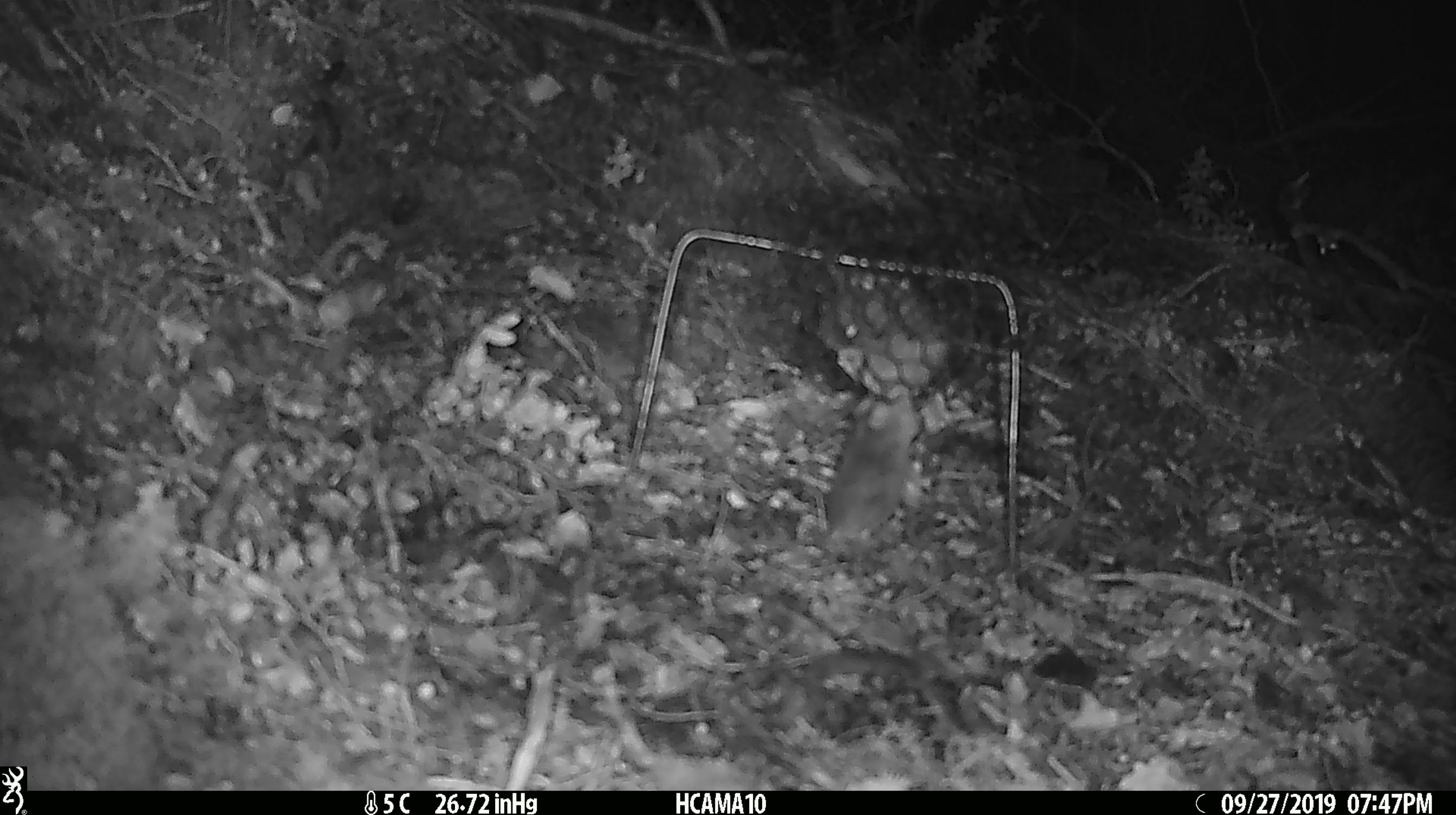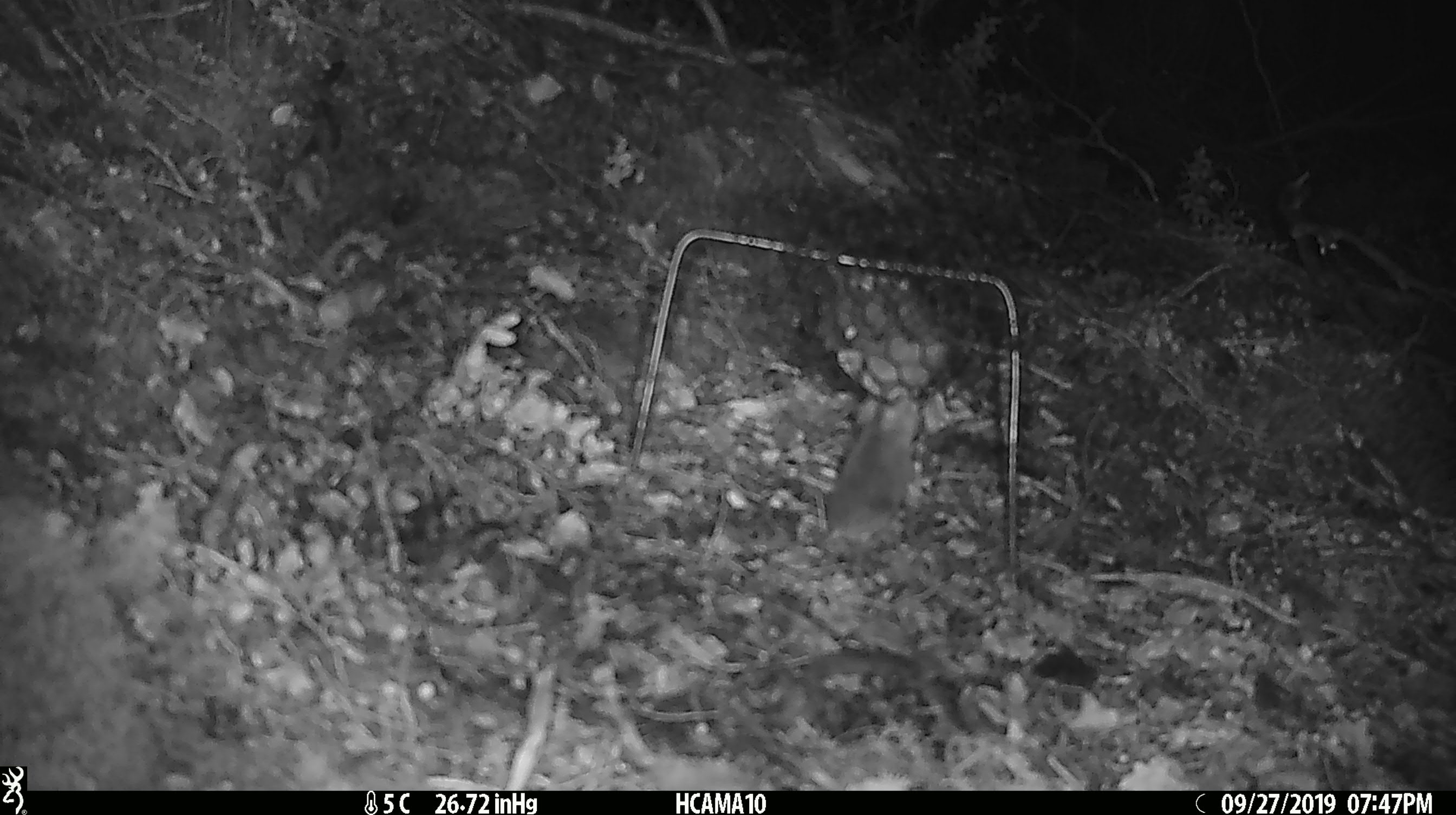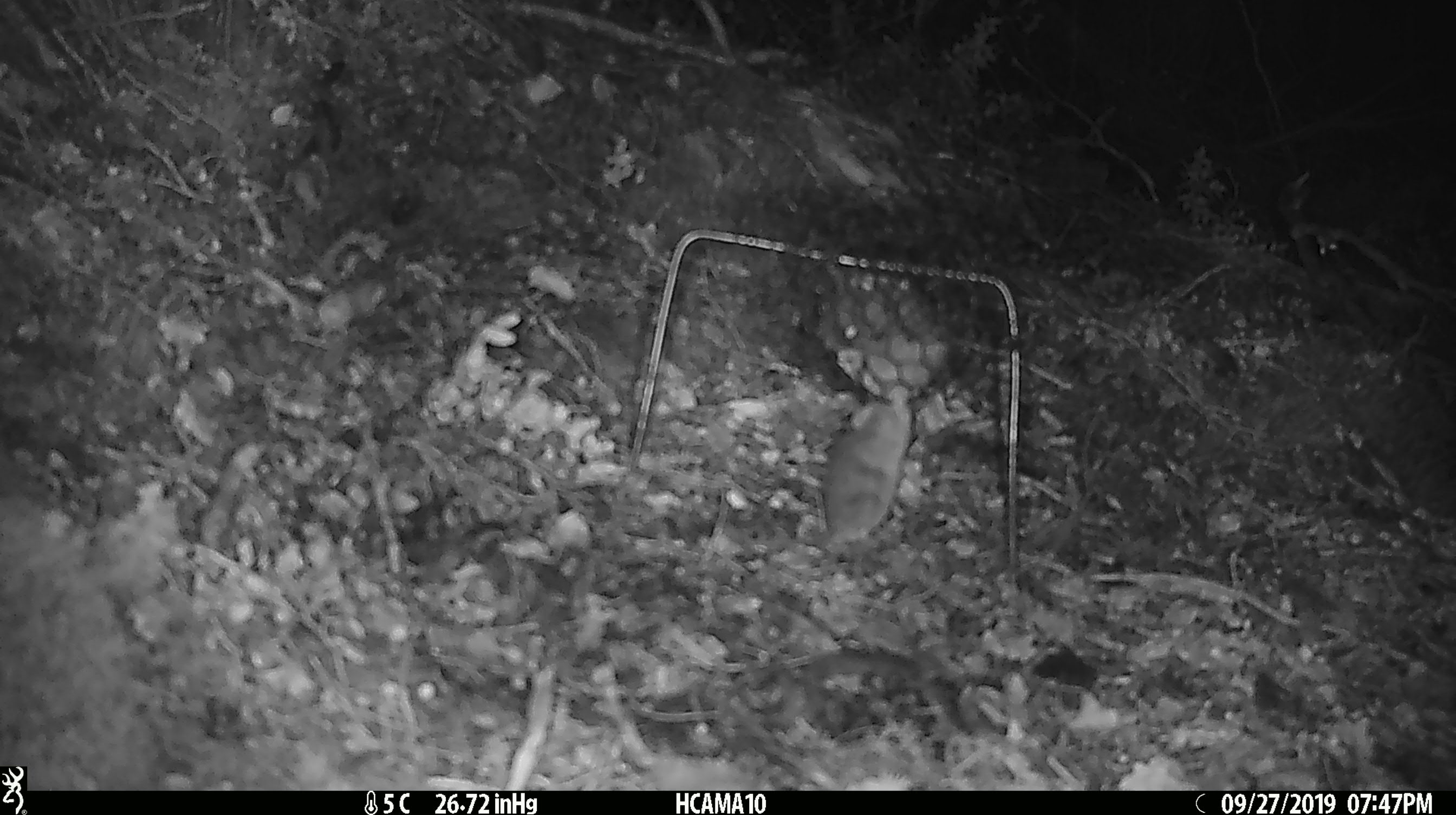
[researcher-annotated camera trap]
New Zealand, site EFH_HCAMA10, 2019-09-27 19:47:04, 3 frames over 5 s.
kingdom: Animalia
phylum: Chordata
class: Mammalia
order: Rodentia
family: Muridae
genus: Mus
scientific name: Mus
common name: mouse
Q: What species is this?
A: Mouse (Mus).